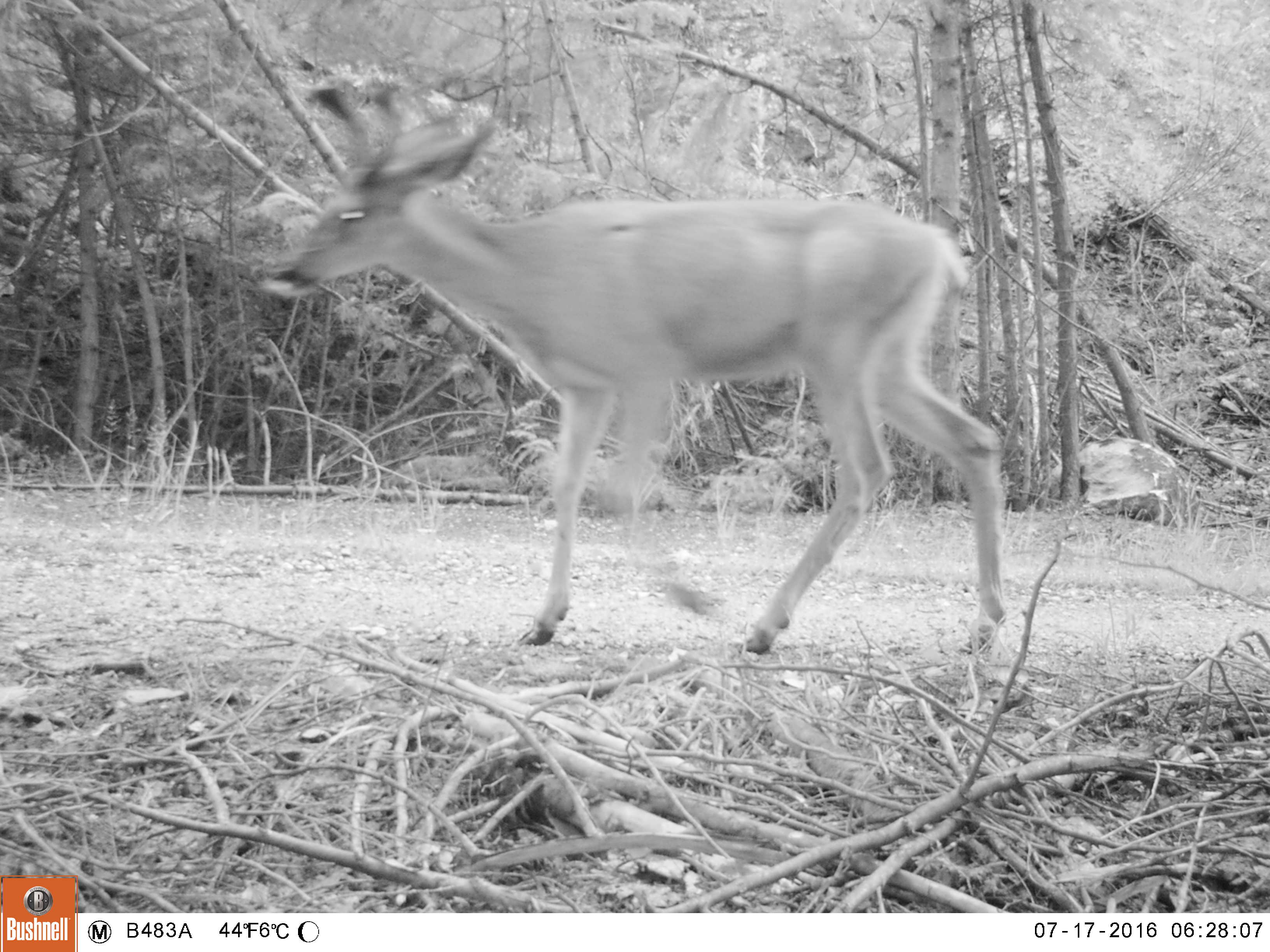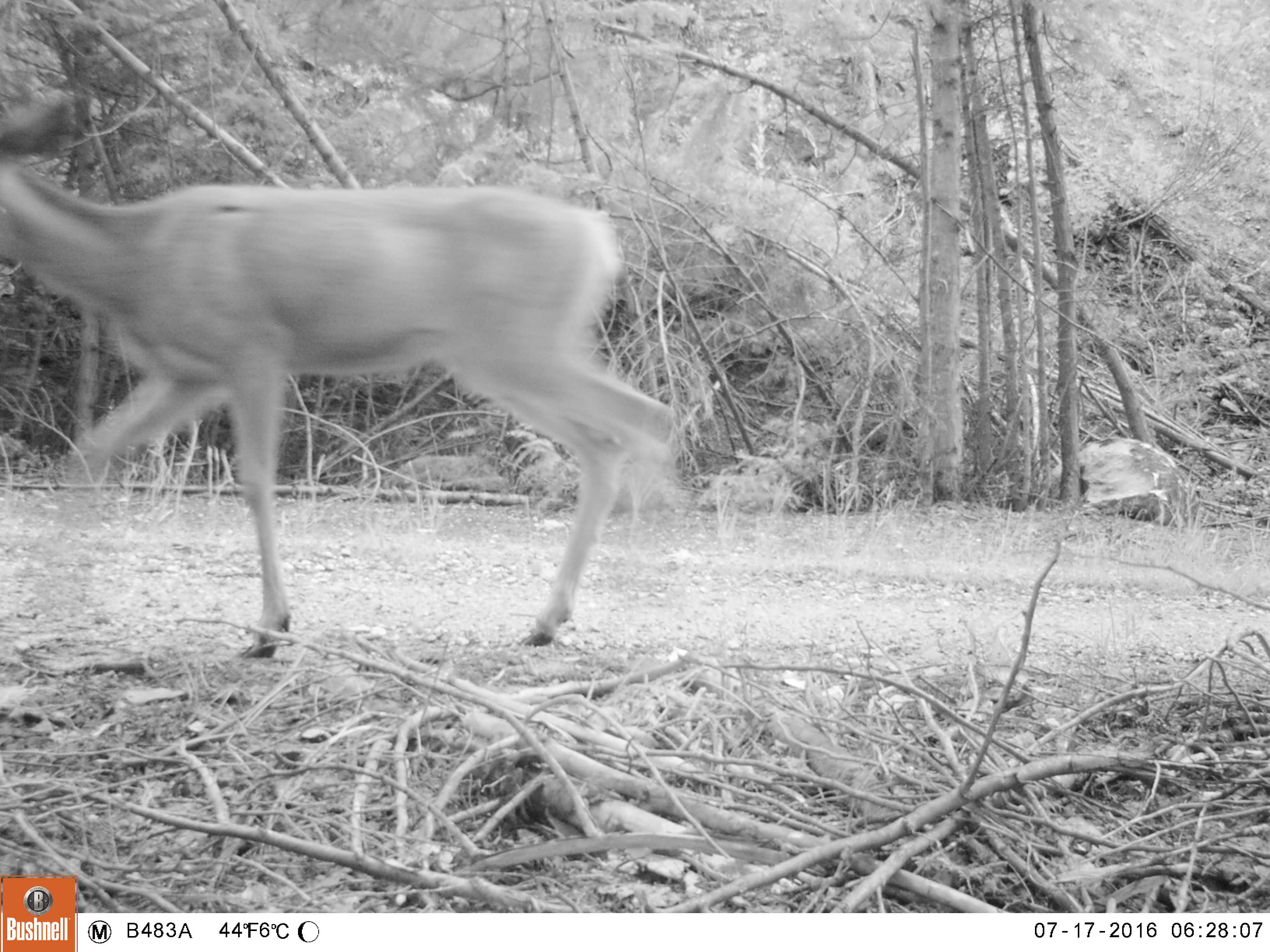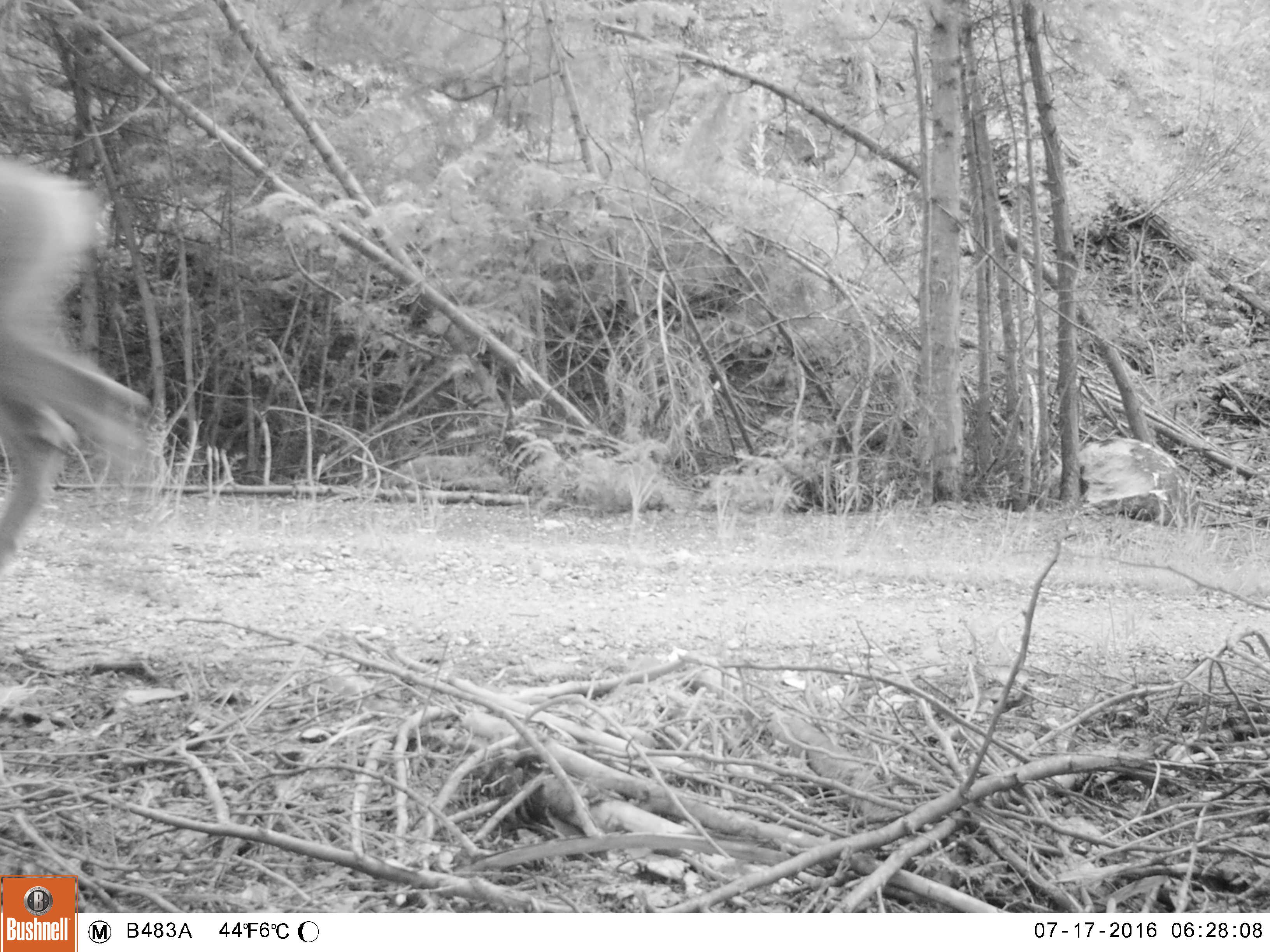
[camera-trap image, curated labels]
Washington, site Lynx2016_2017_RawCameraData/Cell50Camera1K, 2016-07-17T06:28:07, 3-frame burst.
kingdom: Animalia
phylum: Chordata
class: Mammalia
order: Artiodactyla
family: Cervidae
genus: Odocoileus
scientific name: Odocoileus hemionus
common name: mule deer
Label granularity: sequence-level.